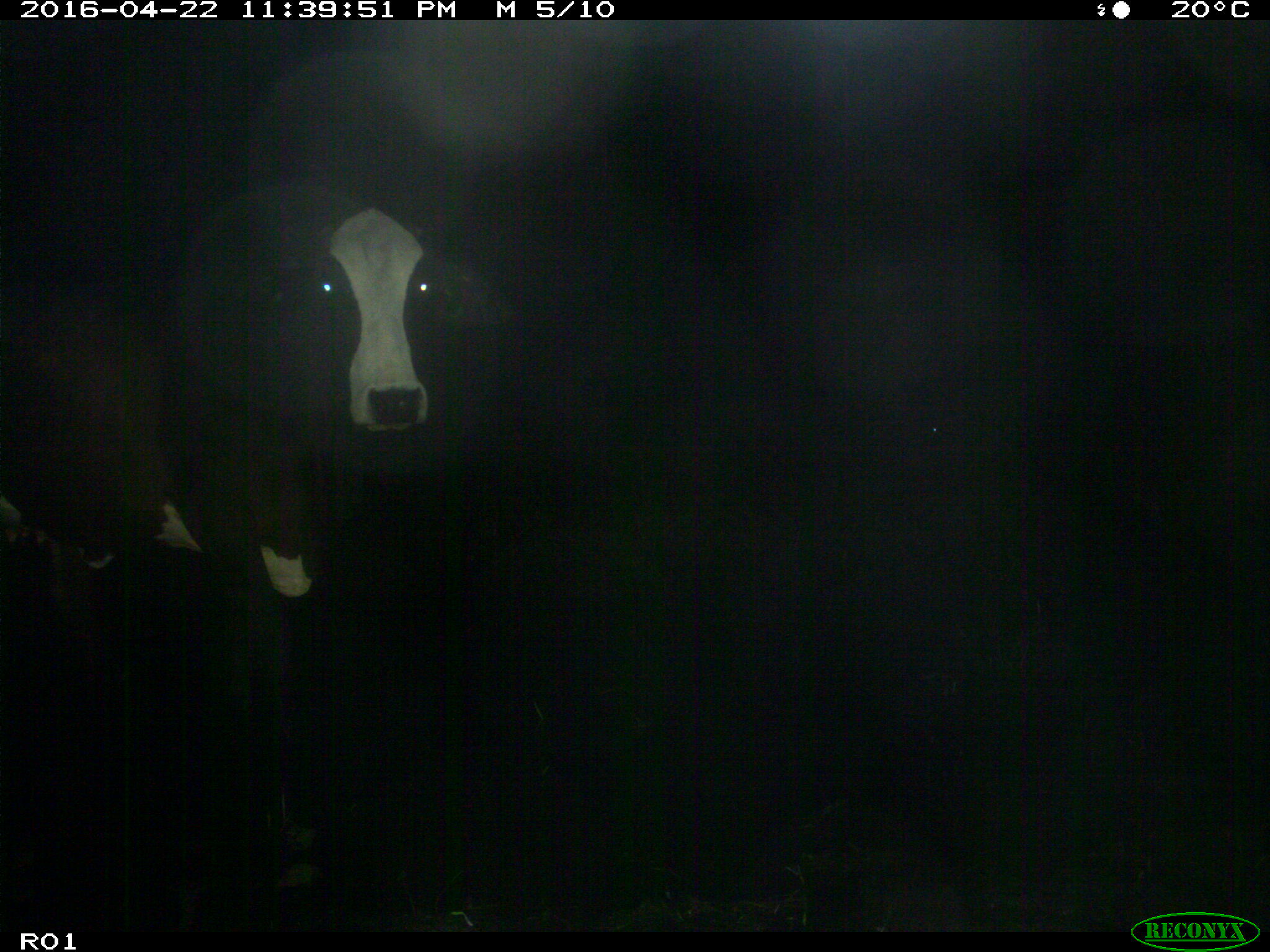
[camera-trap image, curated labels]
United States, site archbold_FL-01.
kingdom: Animalia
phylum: Chordata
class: Mammalia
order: Artiodactyla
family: Bovidae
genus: Bos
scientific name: Bos taurus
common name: domestic cow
Bos taurus (domestic cow).